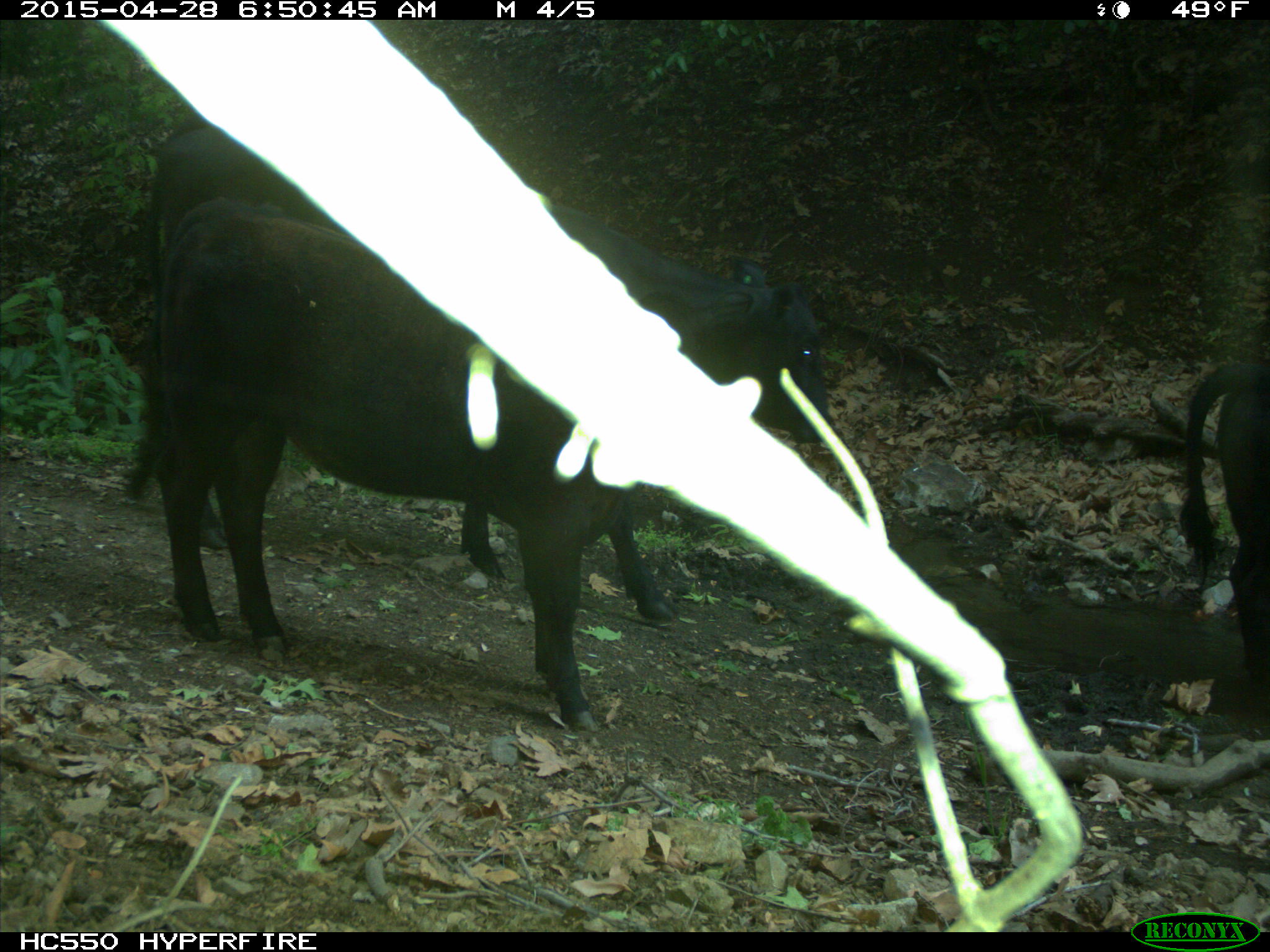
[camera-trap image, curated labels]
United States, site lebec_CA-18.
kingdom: Animalia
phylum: Chordata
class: Mammalia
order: Artiodactyla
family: Bovidae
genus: Bos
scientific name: Bos taurus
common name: domestic cow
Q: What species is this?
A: Bos taurus (domestic cow).